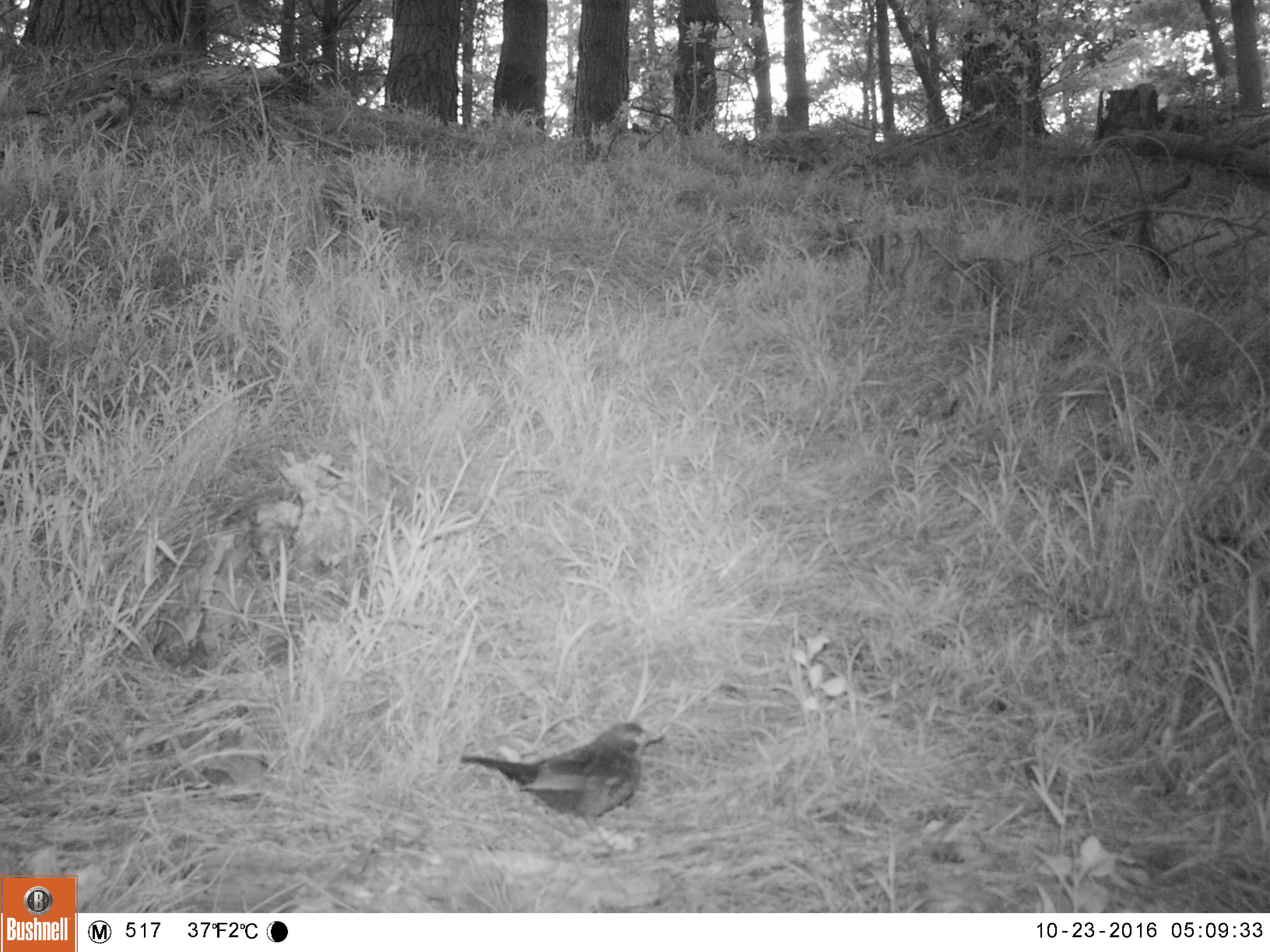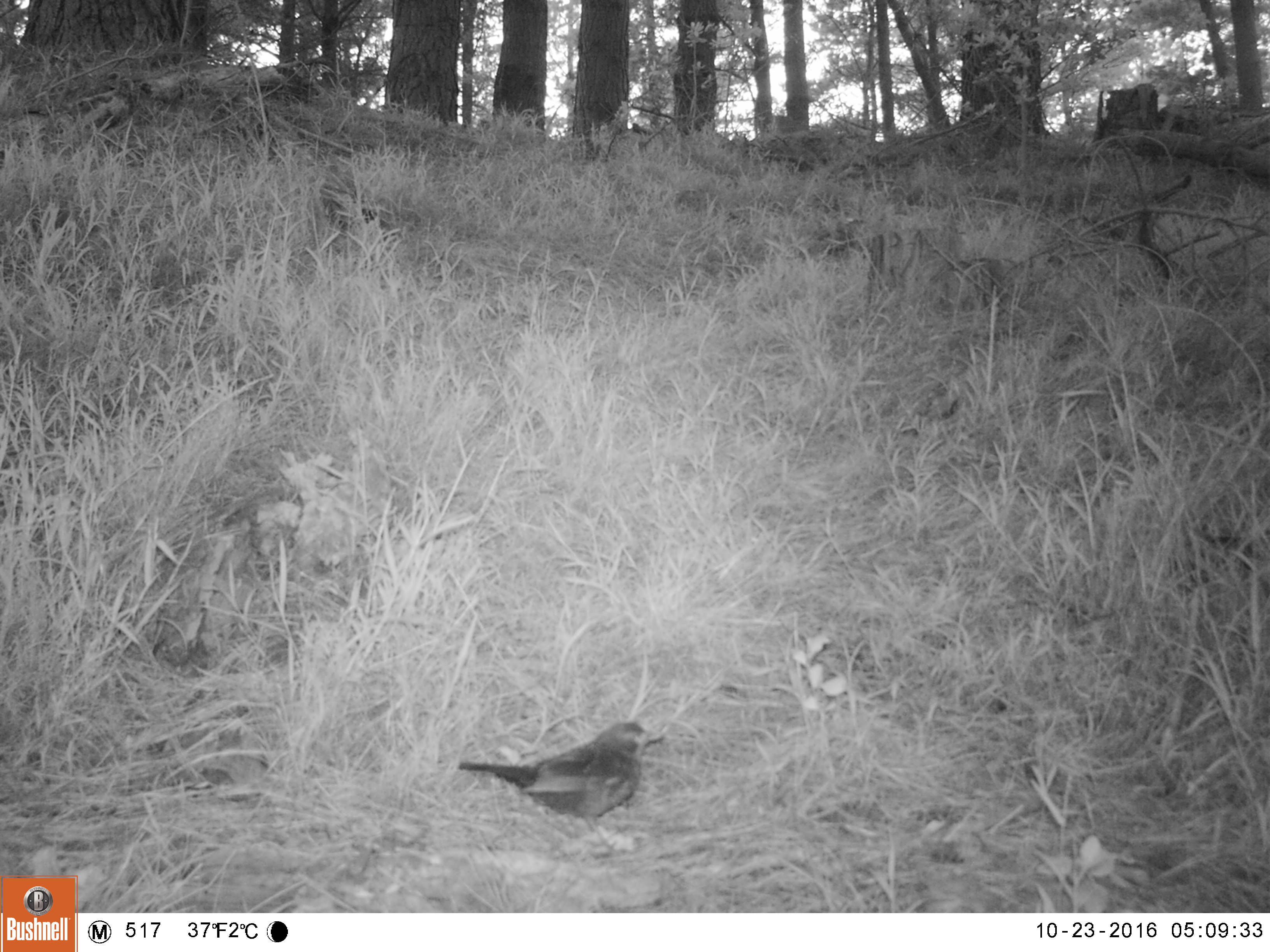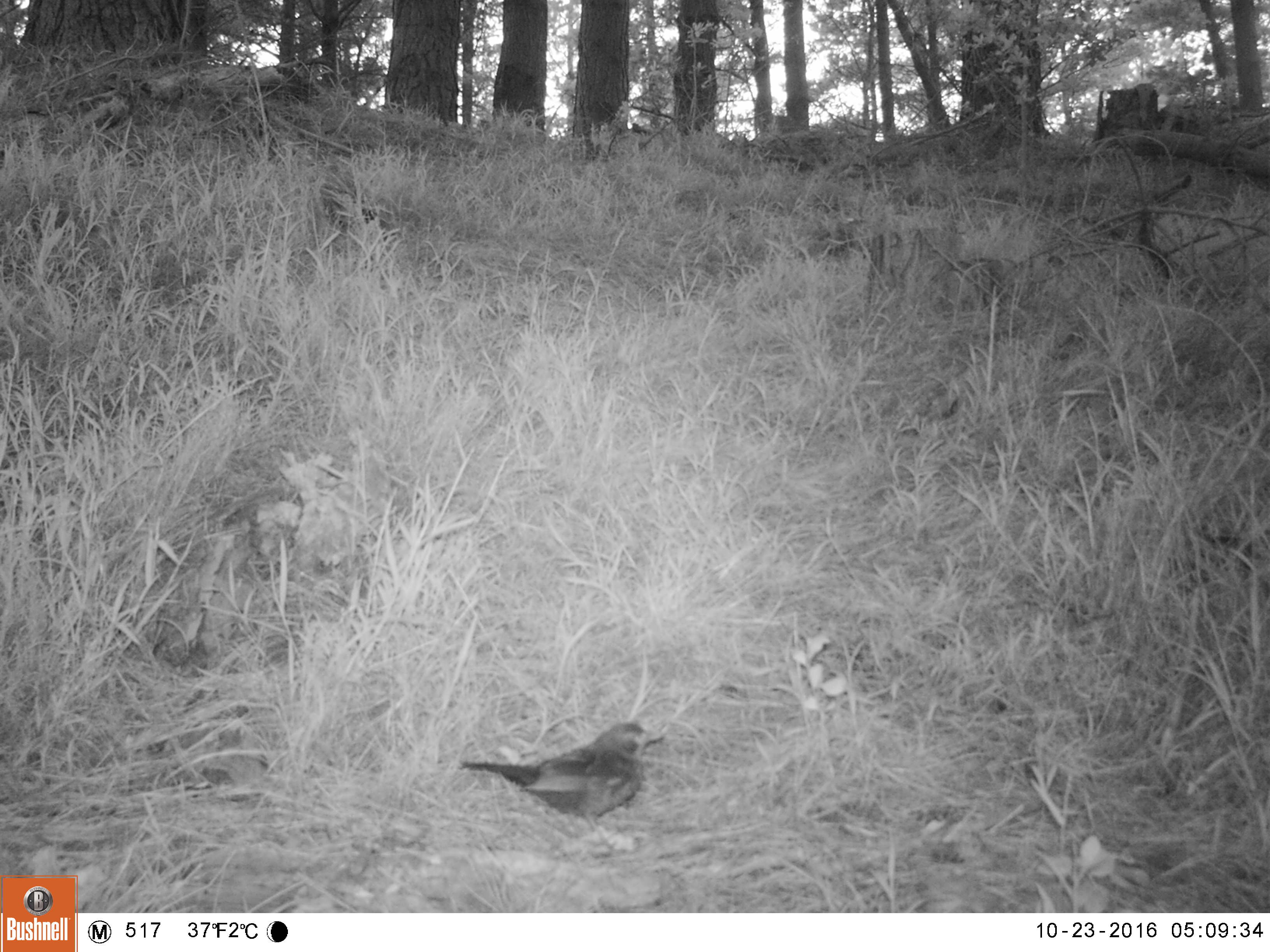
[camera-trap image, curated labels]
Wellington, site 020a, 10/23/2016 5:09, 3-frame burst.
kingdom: Animalia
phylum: Chordata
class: Aves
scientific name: Aves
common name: bird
Bird (Aves).